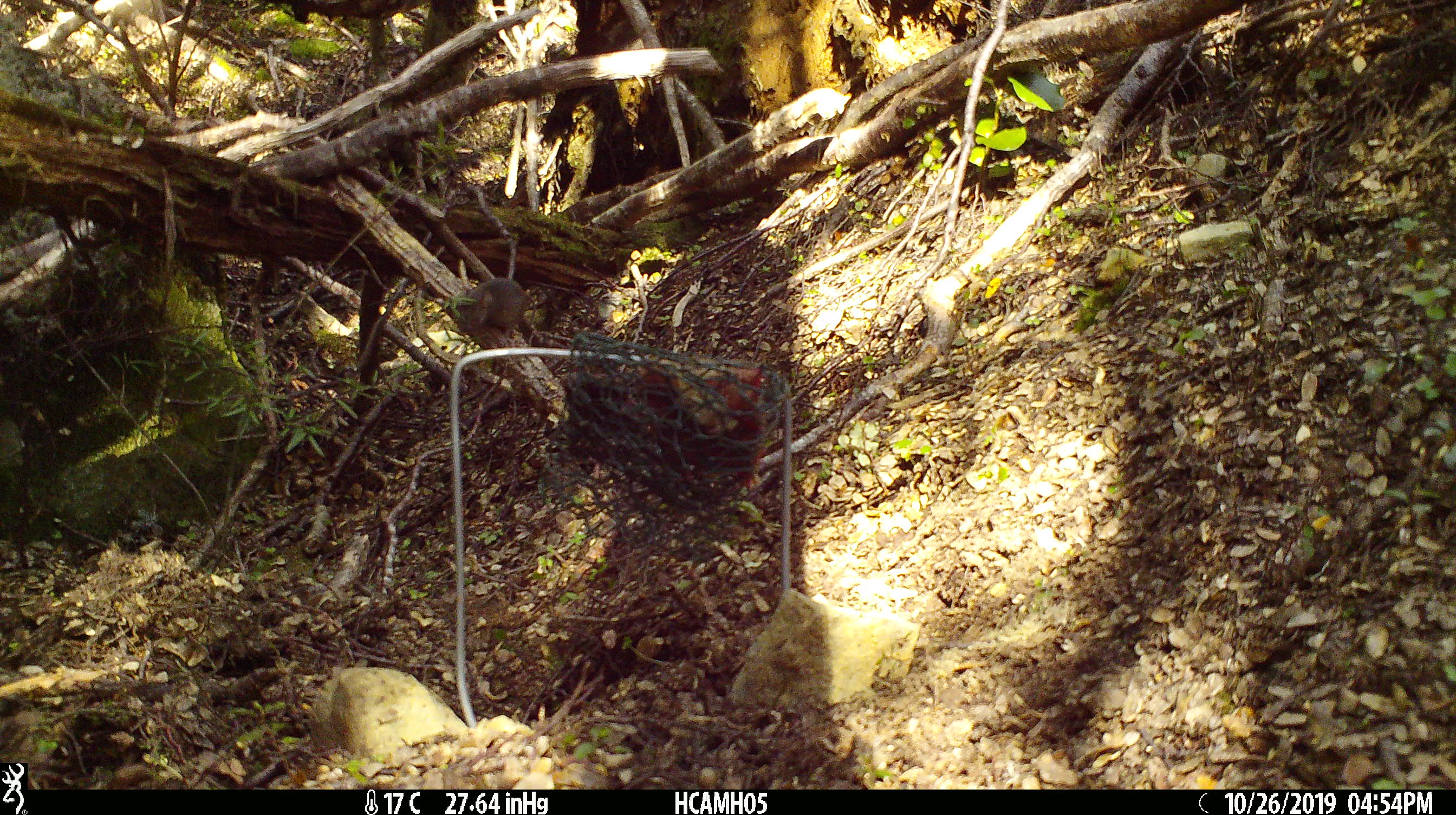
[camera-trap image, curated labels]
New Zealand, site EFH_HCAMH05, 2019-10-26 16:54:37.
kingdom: Animalia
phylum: Chordata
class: Mammalia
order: Rodentia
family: Muridae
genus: Mus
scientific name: Mus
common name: mouse